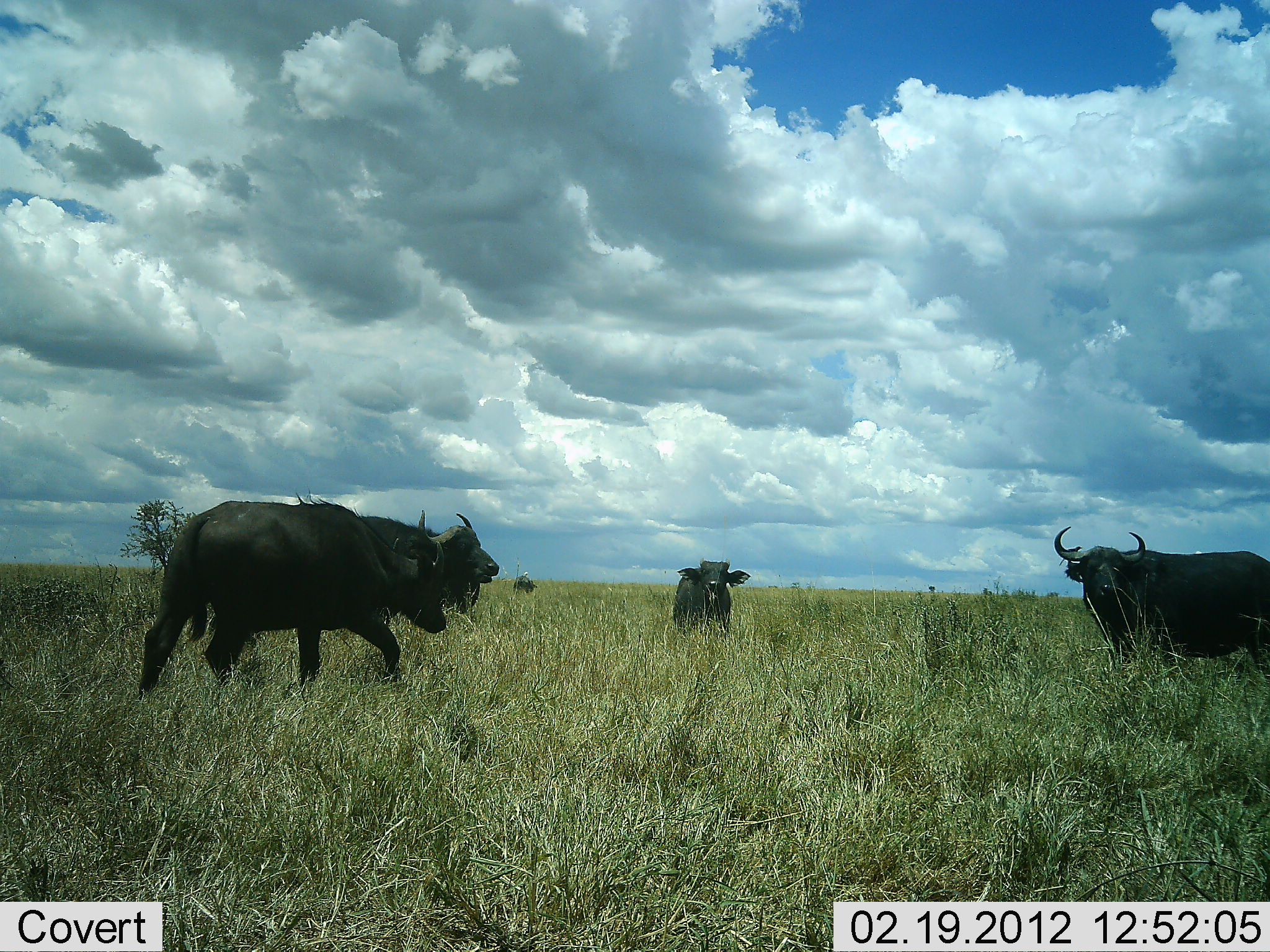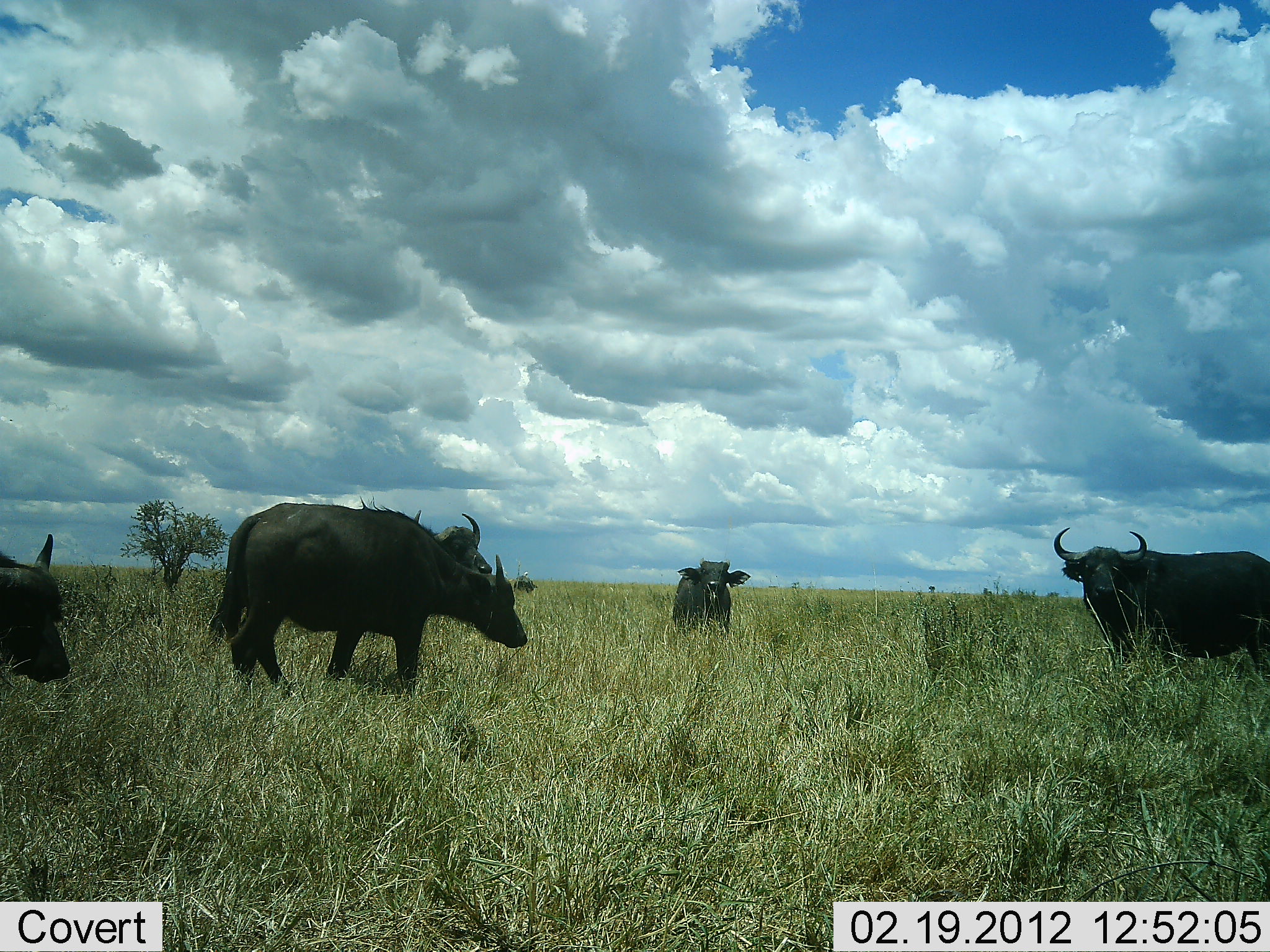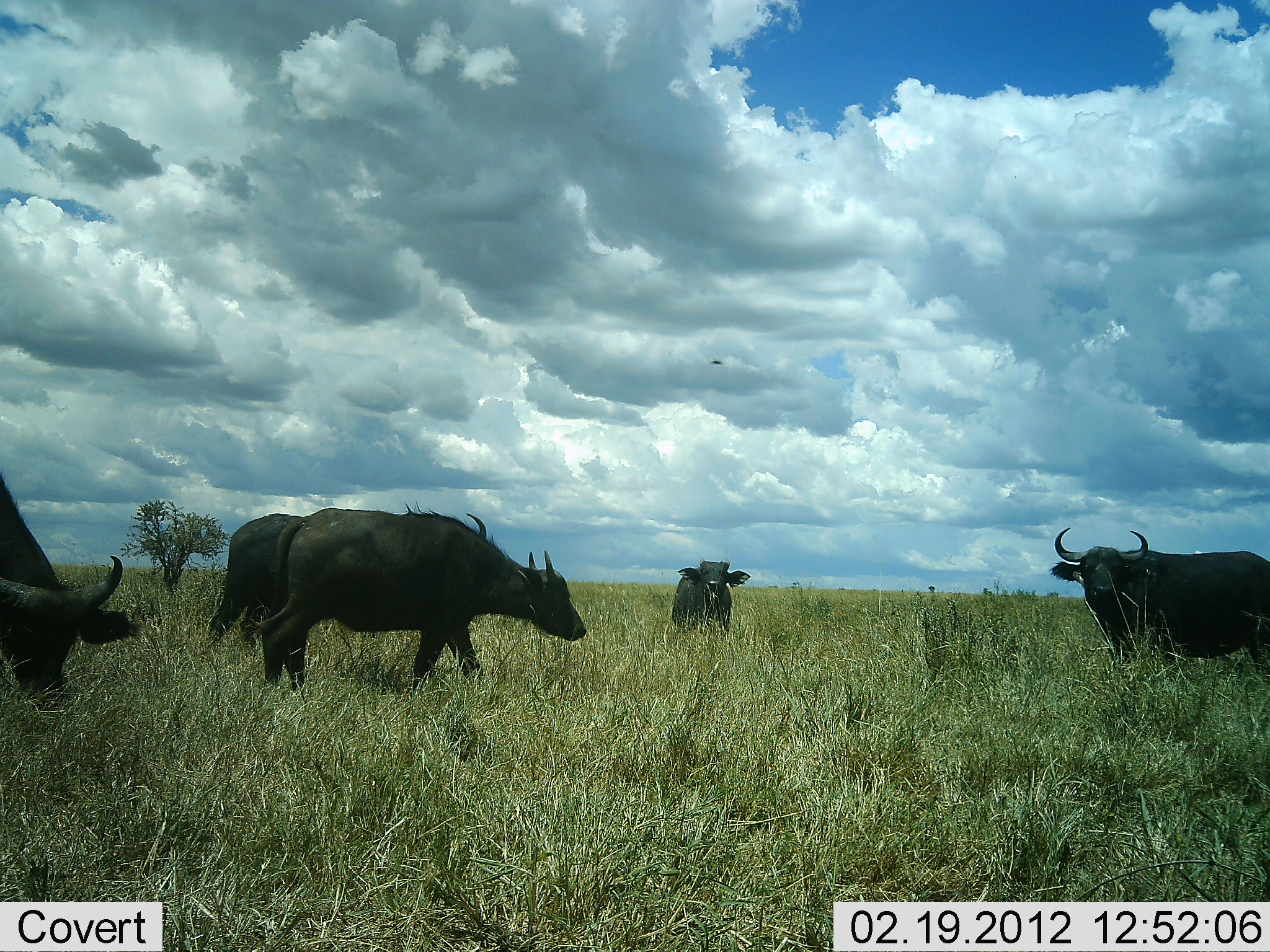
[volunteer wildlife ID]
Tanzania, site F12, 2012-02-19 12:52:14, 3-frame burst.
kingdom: Animalia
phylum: Chordata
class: Mammalia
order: Artiodactyla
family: Bovidae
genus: Syncerus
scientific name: Syncerus caffer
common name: cape buffalo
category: buffalo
Buffalo (cape buffalo) (Syncerus caffer), count 5. Behavior (volunteer vote fractions): standing 83%, resting 4%, moving 71%, interacting 0%. Young present (vote fraction): 8%. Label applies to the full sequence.